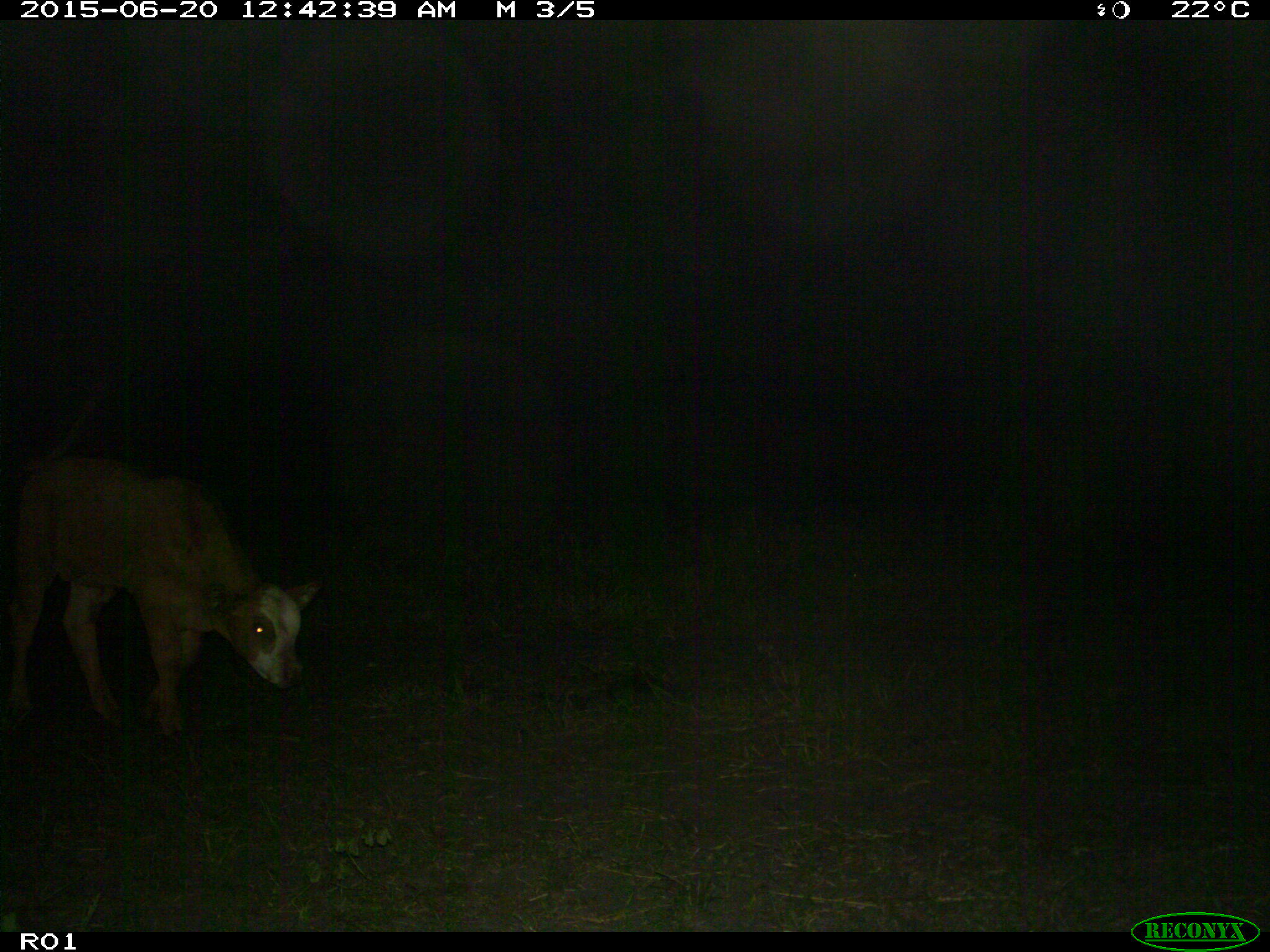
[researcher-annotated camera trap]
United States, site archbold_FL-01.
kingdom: Animalia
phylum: Chordata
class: Mammalia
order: Artiodactyla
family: Bovidae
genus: Bos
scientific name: Bos taurus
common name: domestic cow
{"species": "Bos taurus (domestic cow)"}